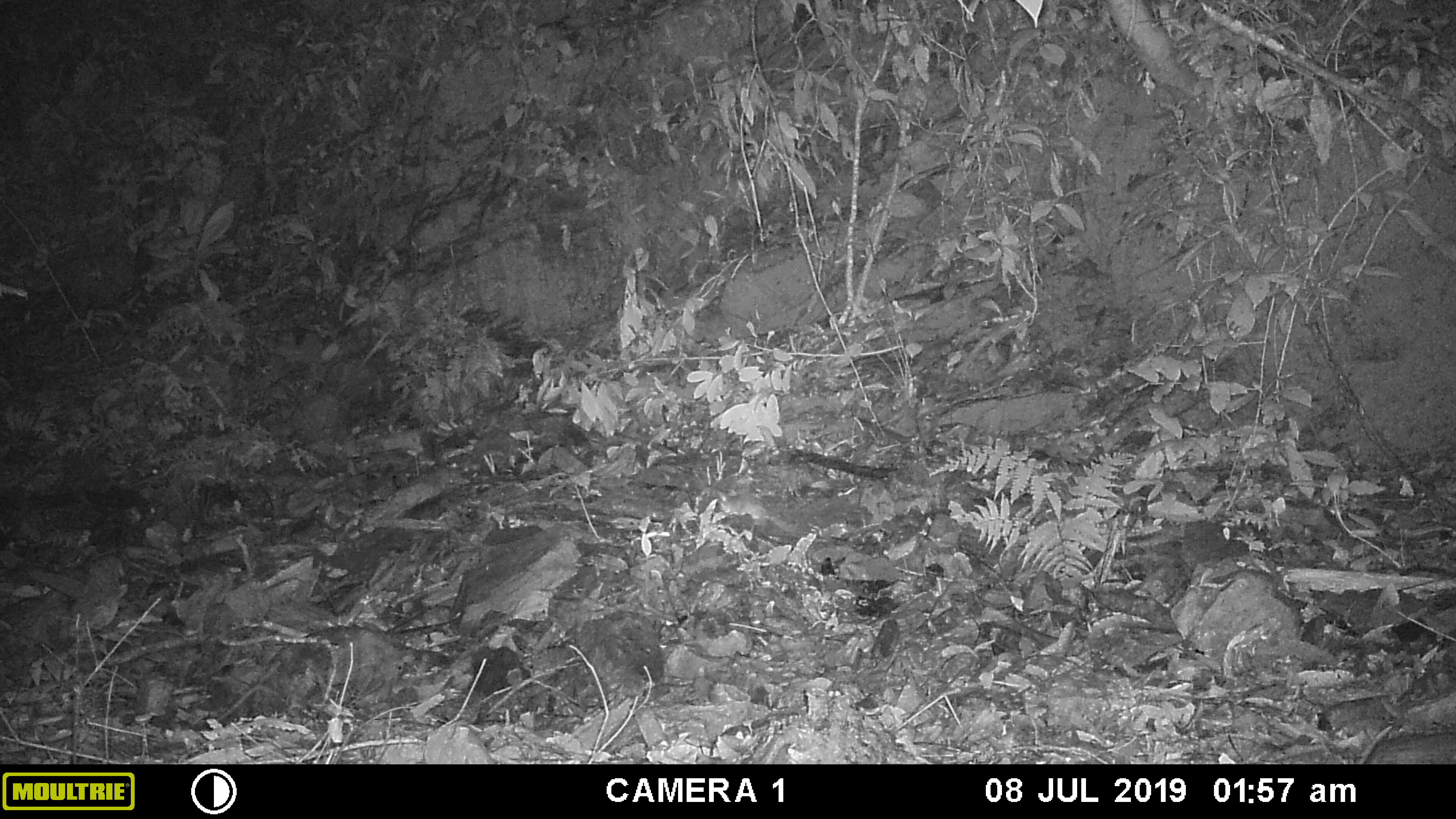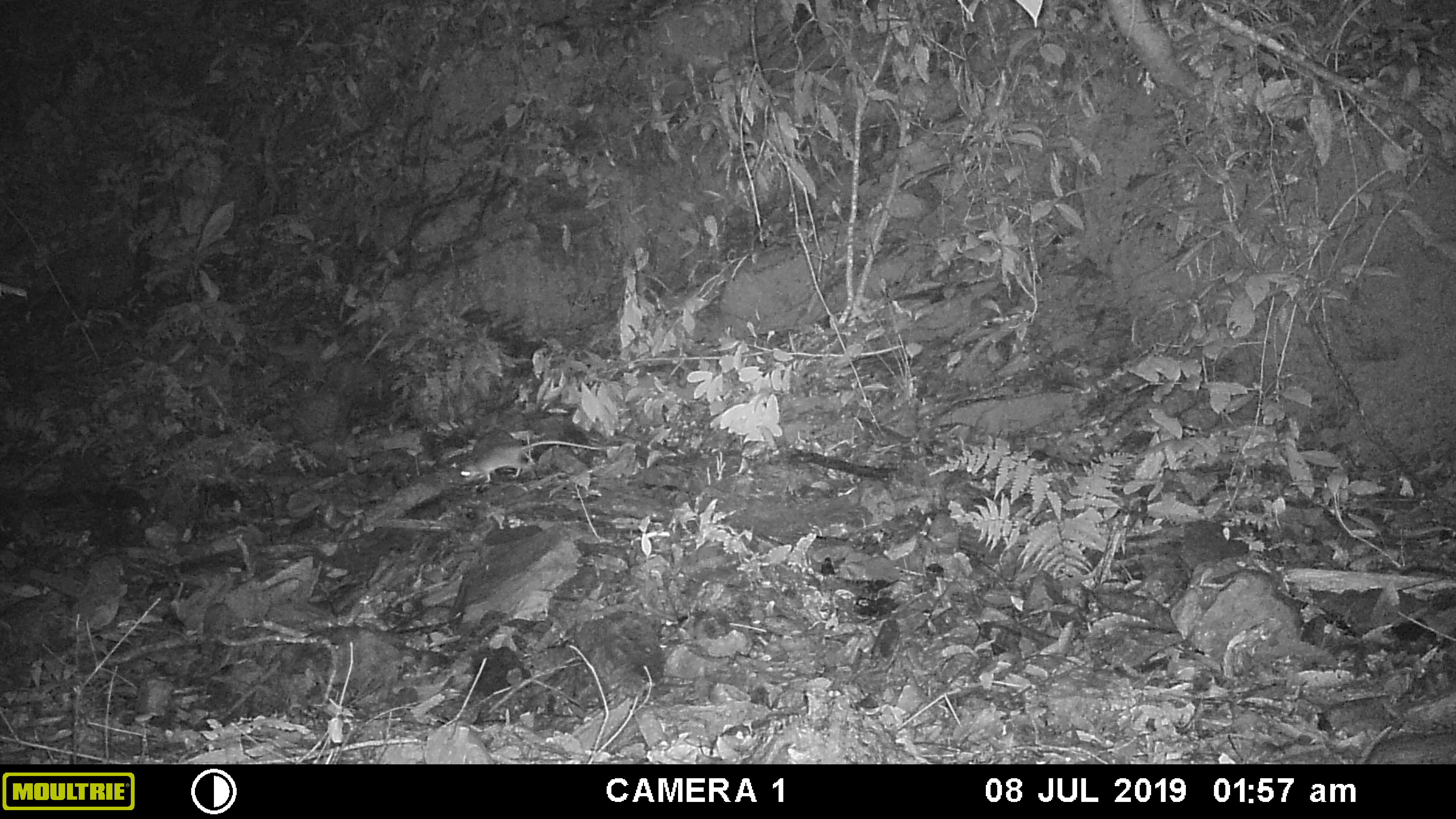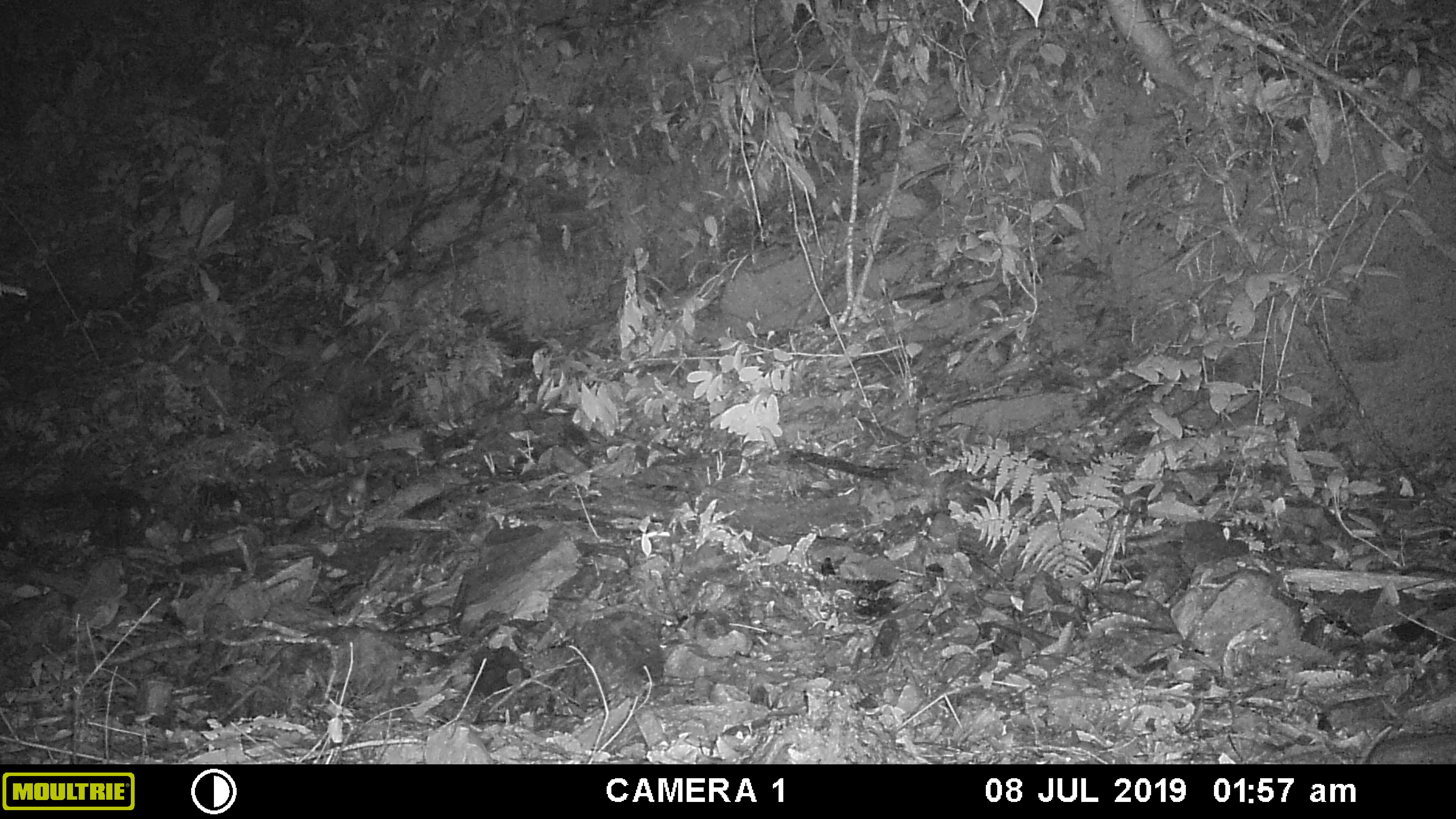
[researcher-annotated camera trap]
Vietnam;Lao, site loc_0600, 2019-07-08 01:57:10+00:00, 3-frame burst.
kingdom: Animalia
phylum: Chordata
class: Mammalia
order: Rodentia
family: Muridae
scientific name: Muridae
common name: old-world mice and rats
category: unidentified murid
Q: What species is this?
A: Unidentified murid (old-world mice and rats) (Muridae).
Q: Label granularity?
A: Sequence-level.